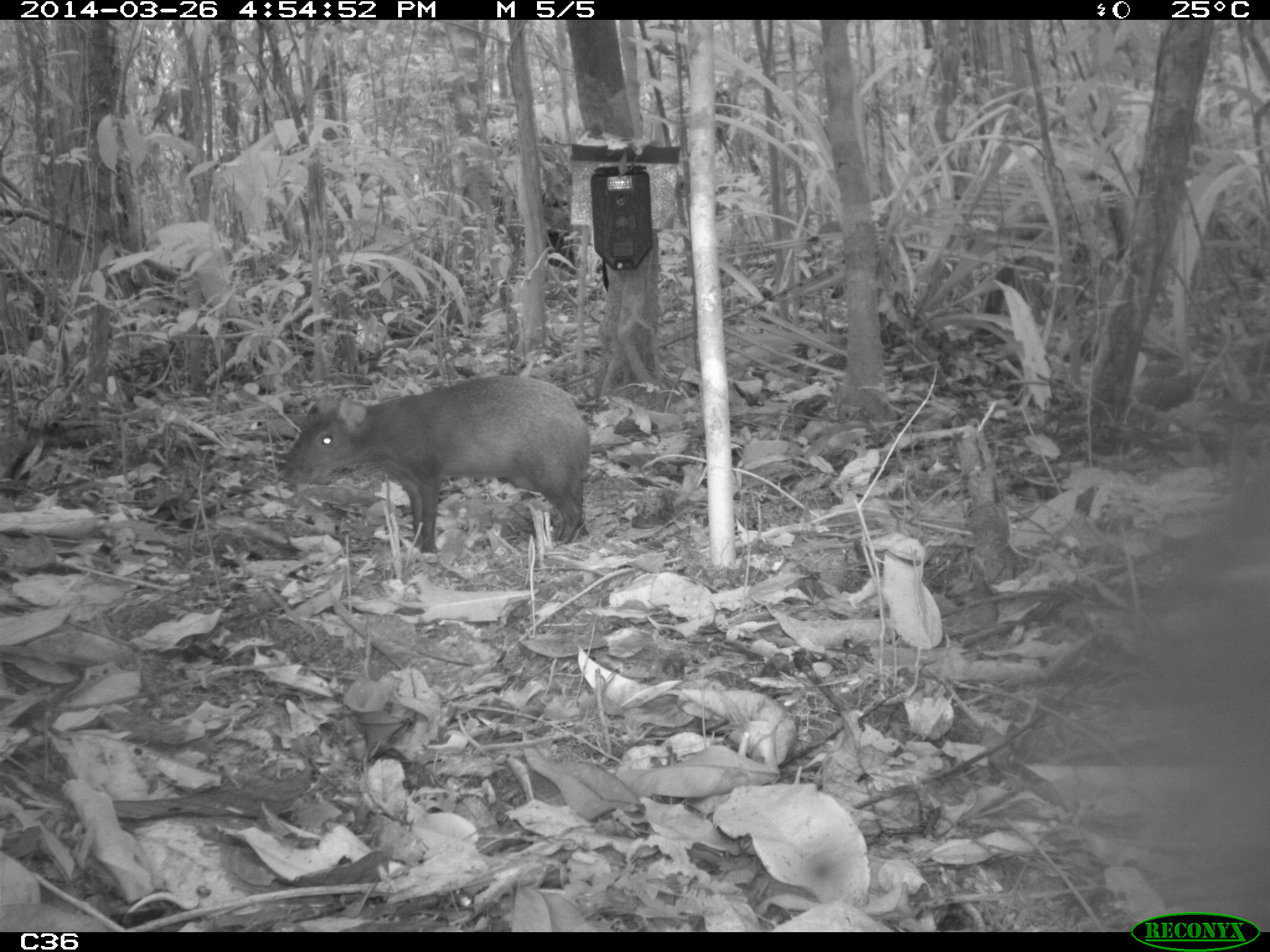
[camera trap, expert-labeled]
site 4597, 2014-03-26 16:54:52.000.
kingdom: Animalia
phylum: Chordata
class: Mammalia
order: Rodentia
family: Dasyproctidae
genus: Dasyprocta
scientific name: Dasyprocta leporina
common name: red-rumped agouti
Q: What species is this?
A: Dasyprocta leporina (red-rumped agouti).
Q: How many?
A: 1.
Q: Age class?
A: Adult.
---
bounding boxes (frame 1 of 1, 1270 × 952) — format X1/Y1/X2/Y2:
dasyprocta leporina: 276/372/596/558